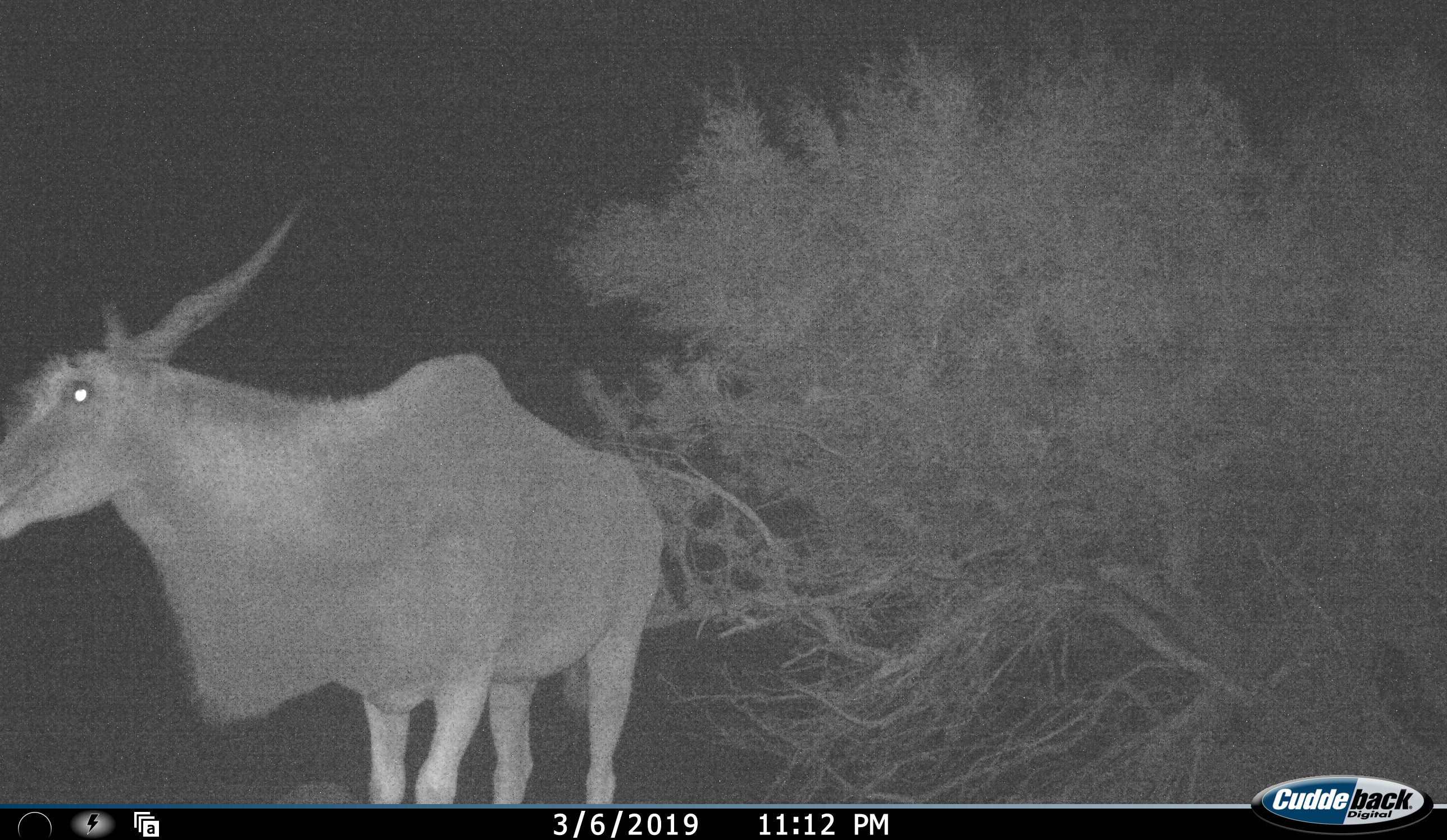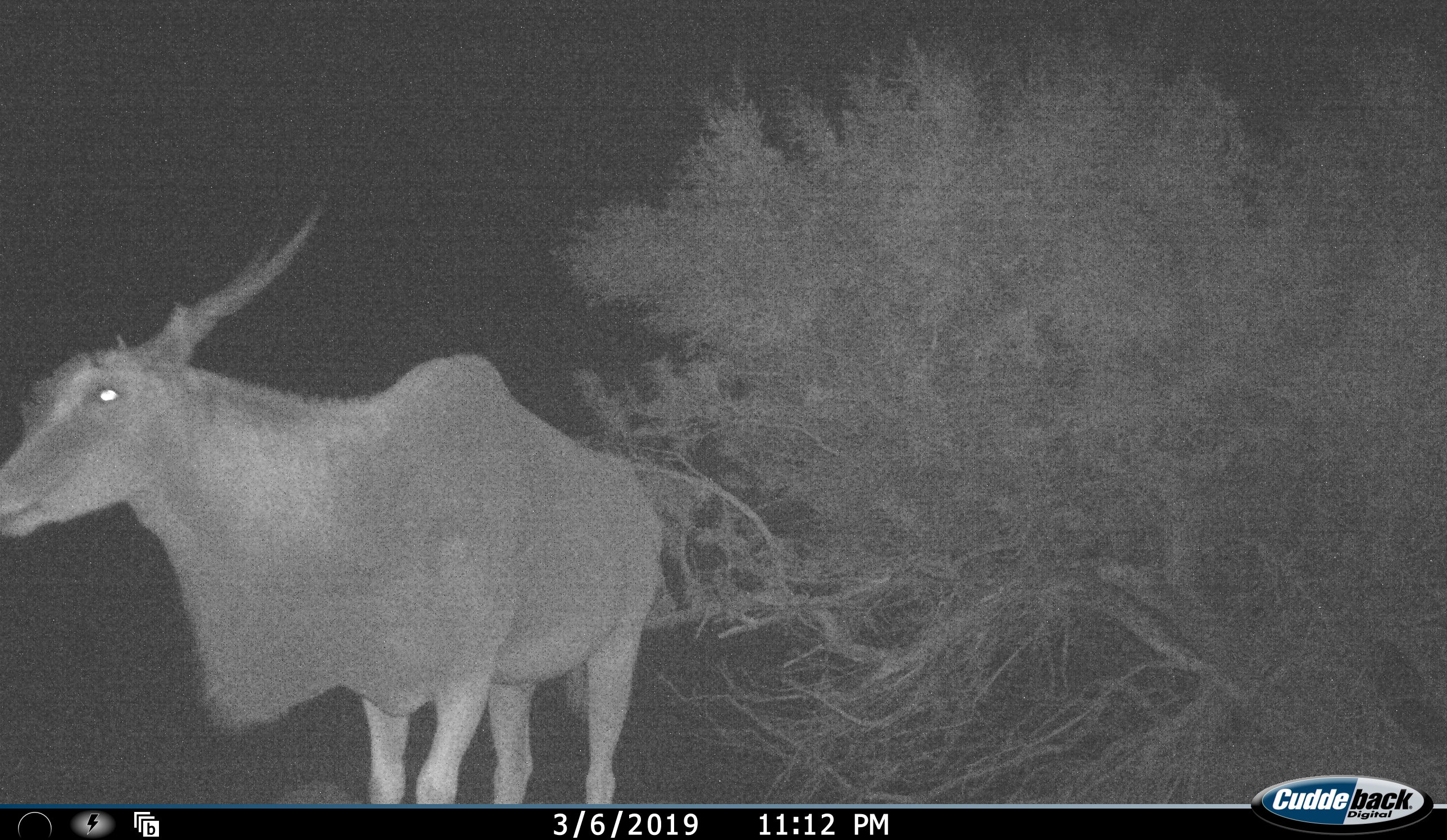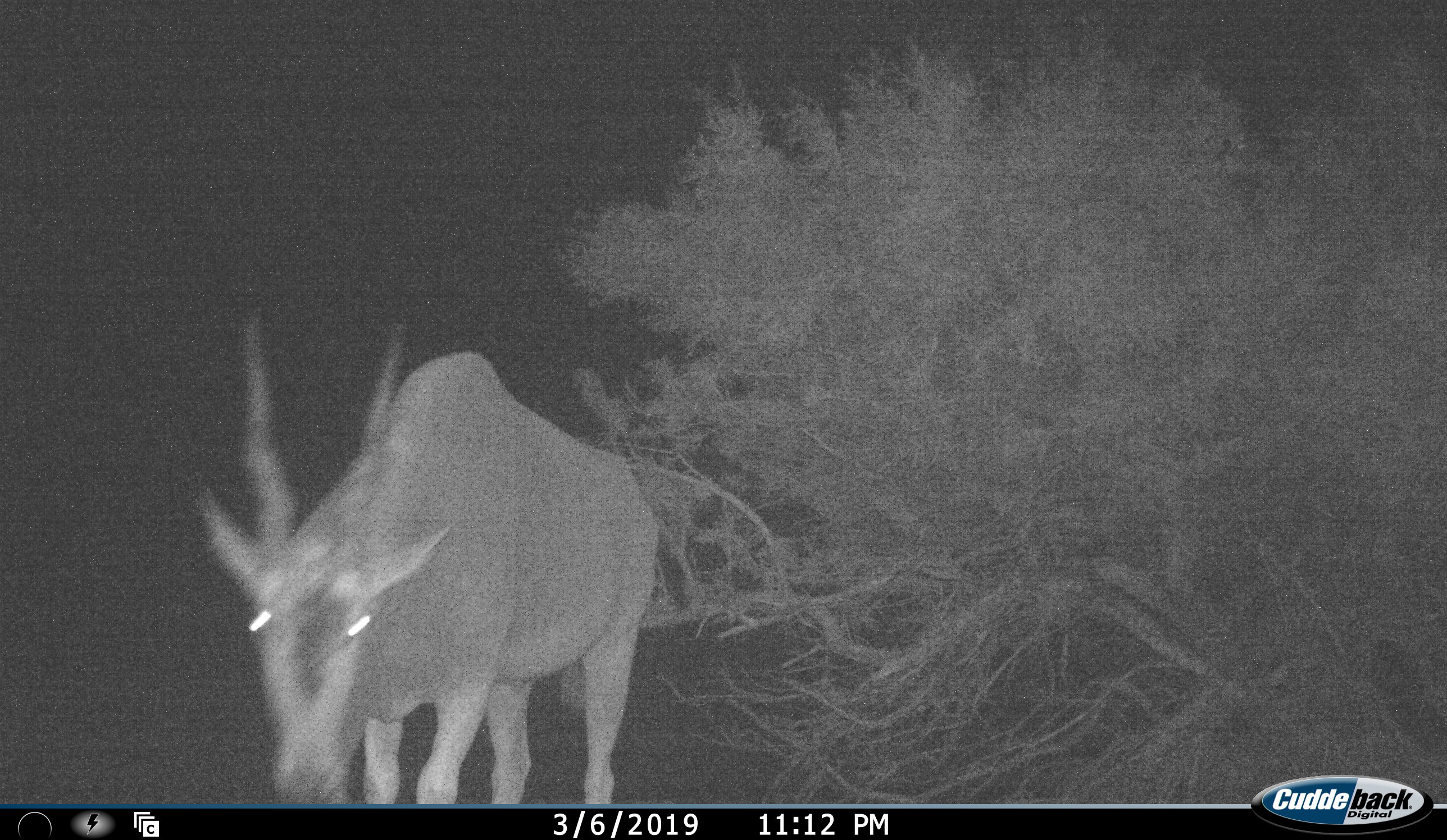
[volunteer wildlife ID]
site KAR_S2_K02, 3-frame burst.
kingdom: Animalia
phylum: Chordata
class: Mammalia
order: Artiodactyla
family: Bovidae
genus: Tragelaphus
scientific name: Tragelaphus oryx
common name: eland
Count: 1.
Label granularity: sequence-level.